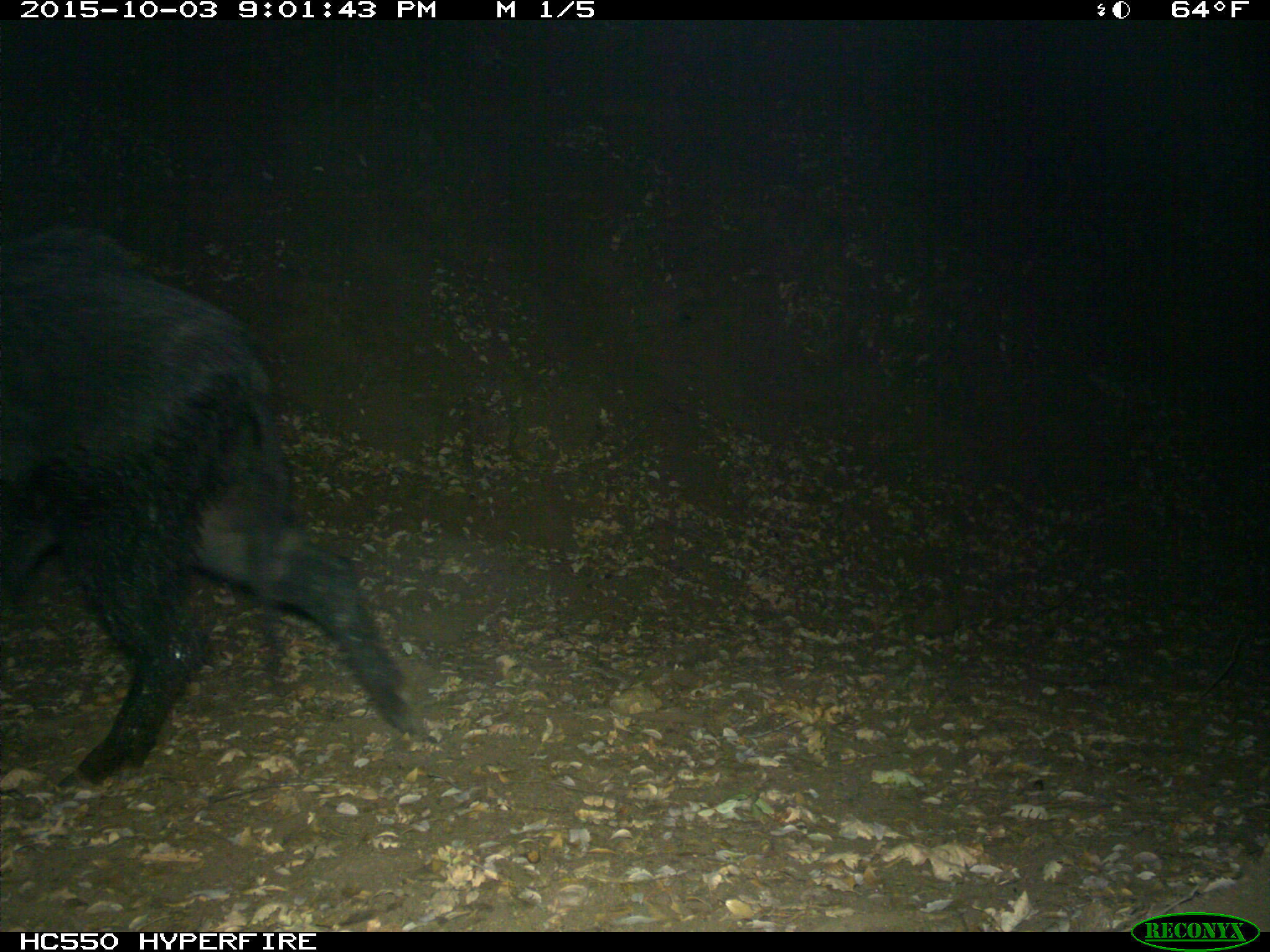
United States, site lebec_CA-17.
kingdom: Animalia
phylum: Chordata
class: Mammalia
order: Artiodactyla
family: Suidae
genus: Sus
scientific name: Sus scrofa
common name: wild boar